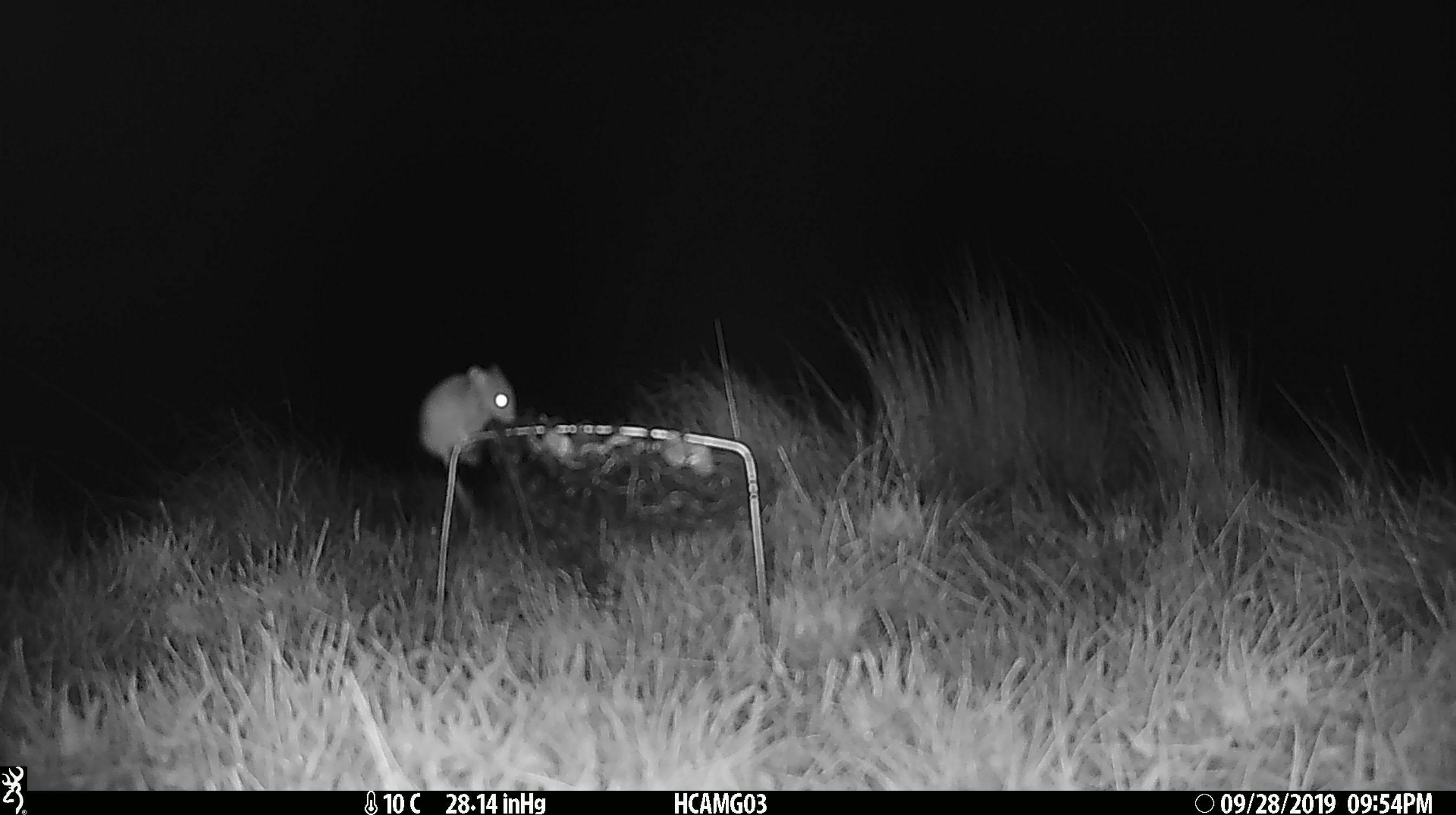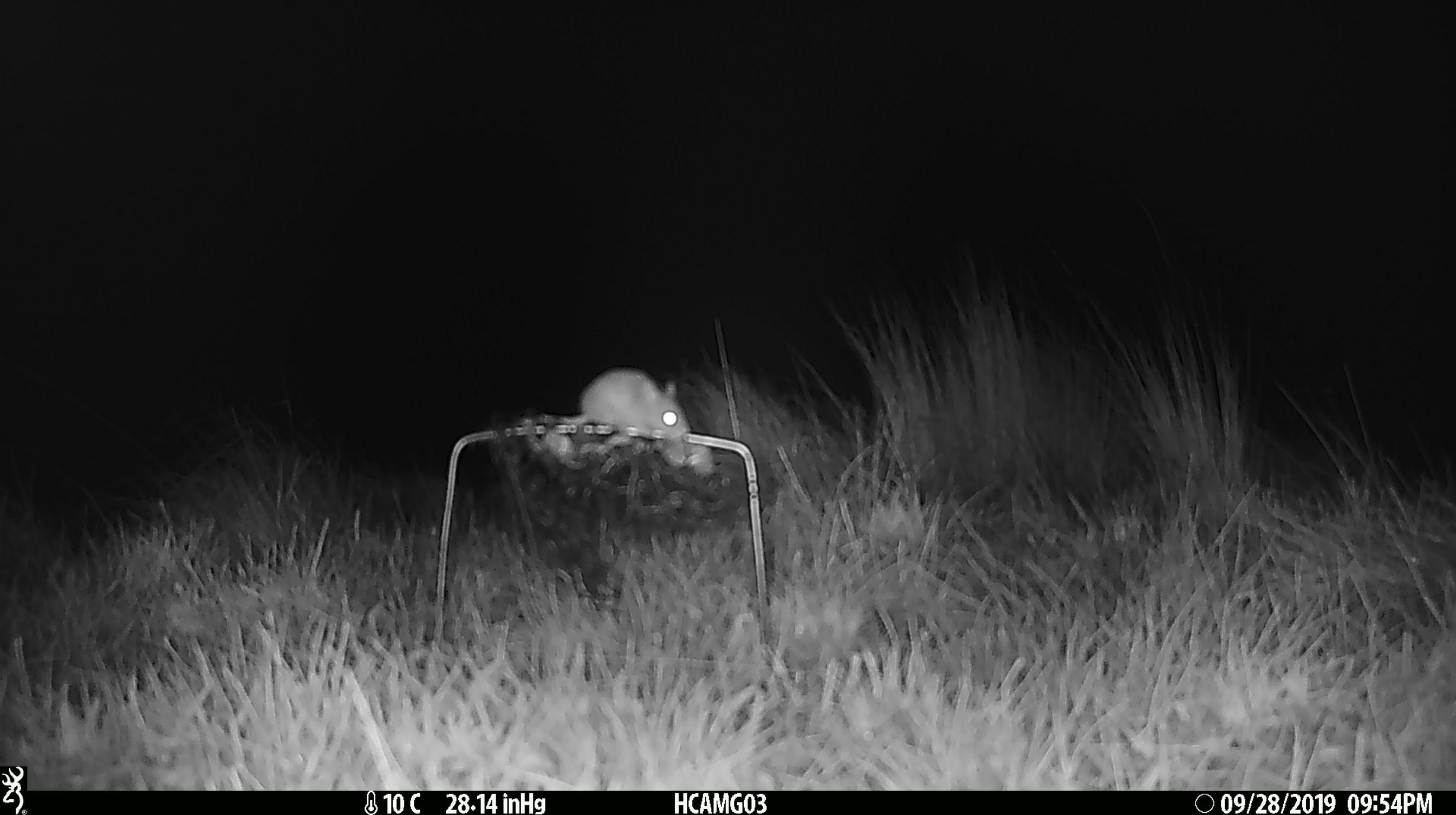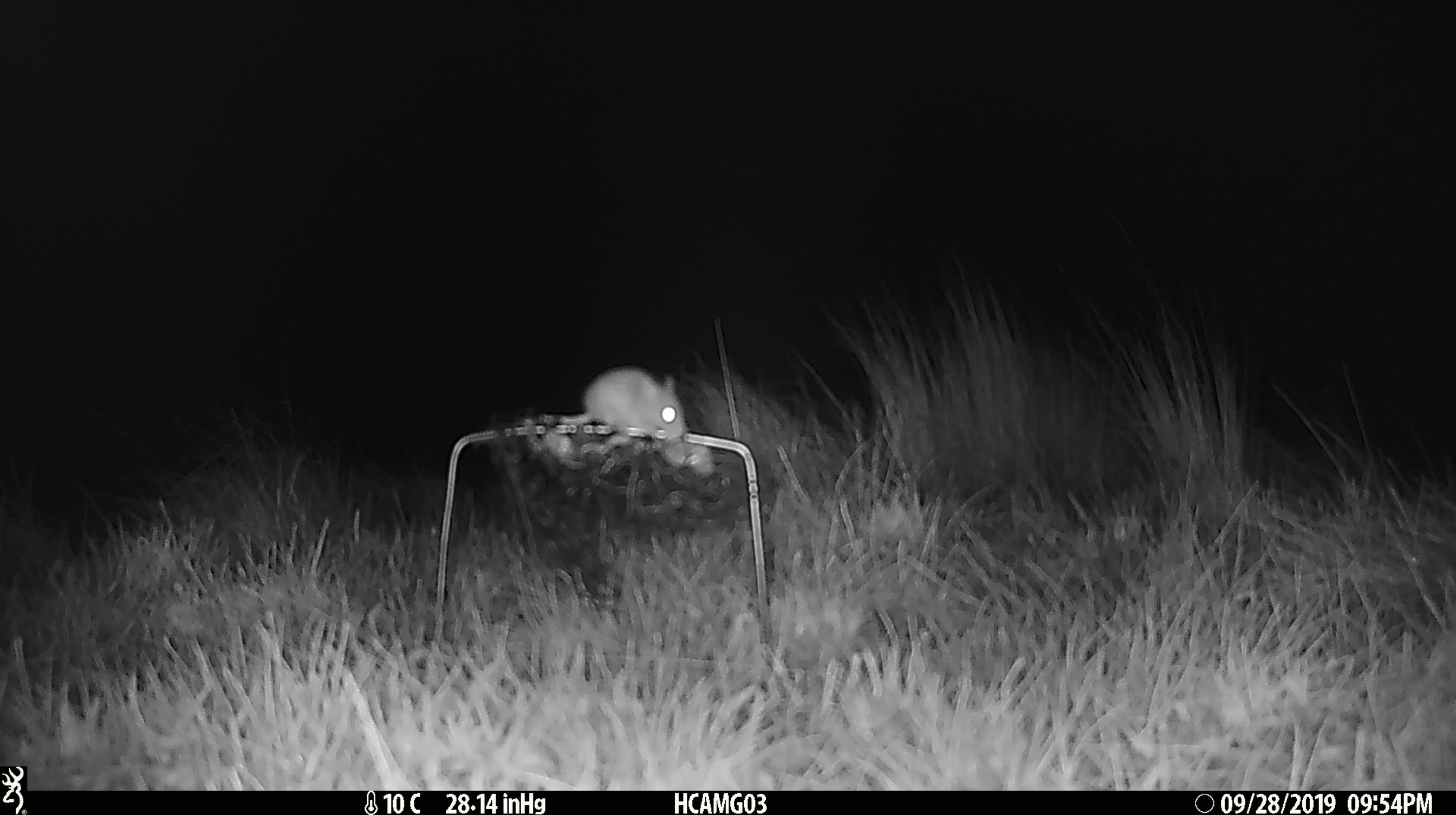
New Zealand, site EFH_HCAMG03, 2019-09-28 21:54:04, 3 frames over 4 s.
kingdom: Animalia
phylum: Chordata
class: Mammalia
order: Rodentia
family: Muridae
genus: Mus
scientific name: Mus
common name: mouse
Mouse (Mus).